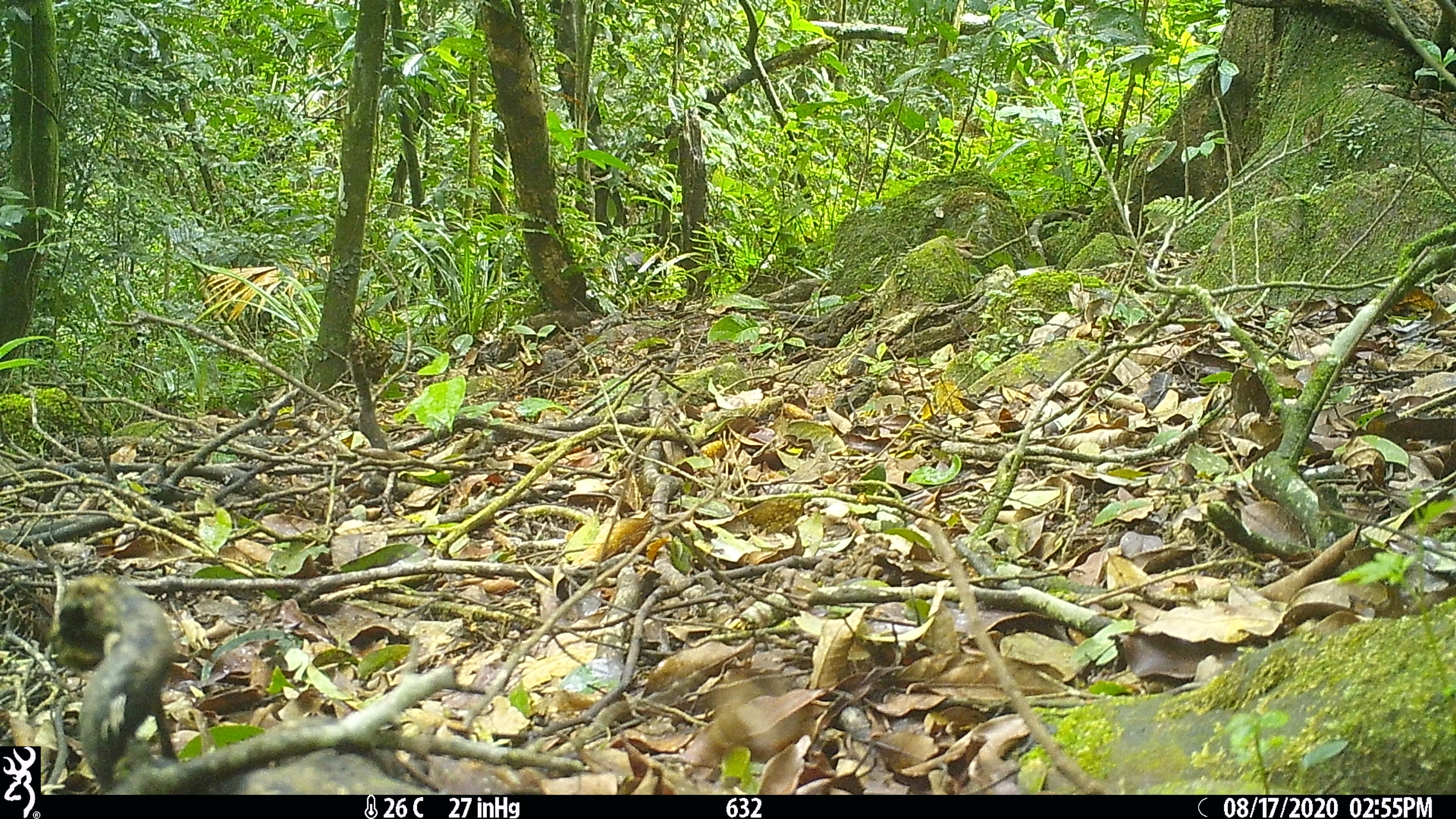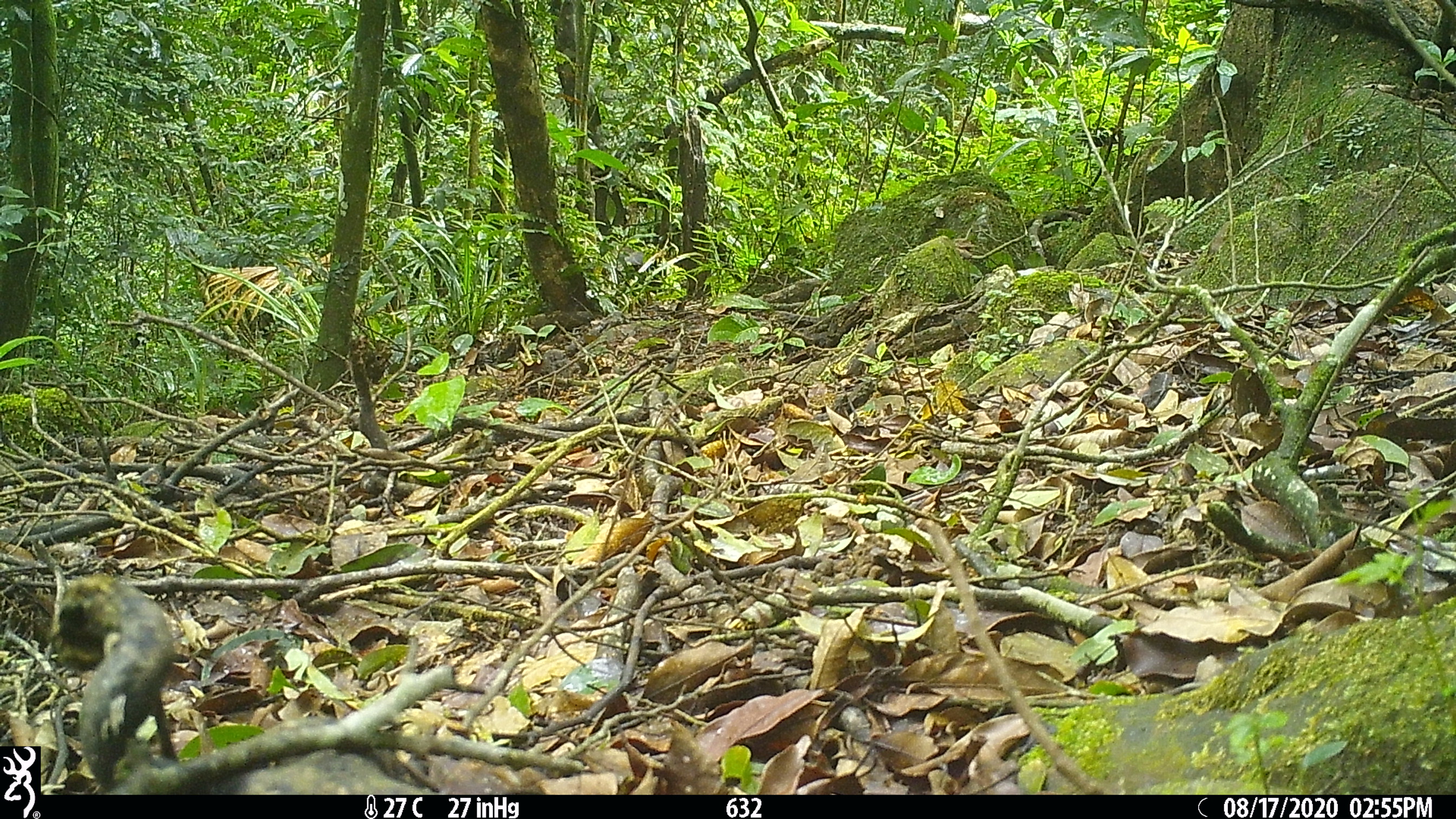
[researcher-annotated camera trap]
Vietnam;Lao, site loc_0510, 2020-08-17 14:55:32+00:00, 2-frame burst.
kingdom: Animalia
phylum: Chordata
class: Mammalia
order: Artiodactyla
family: Cervidae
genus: Muntiacus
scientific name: Muntiacus vuquangensis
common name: large-antlered muntjac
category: large antlered muntjac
Large antlered muntjac (large-antlered muntjac) (Muntiacus vuquangensis). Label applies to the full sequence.